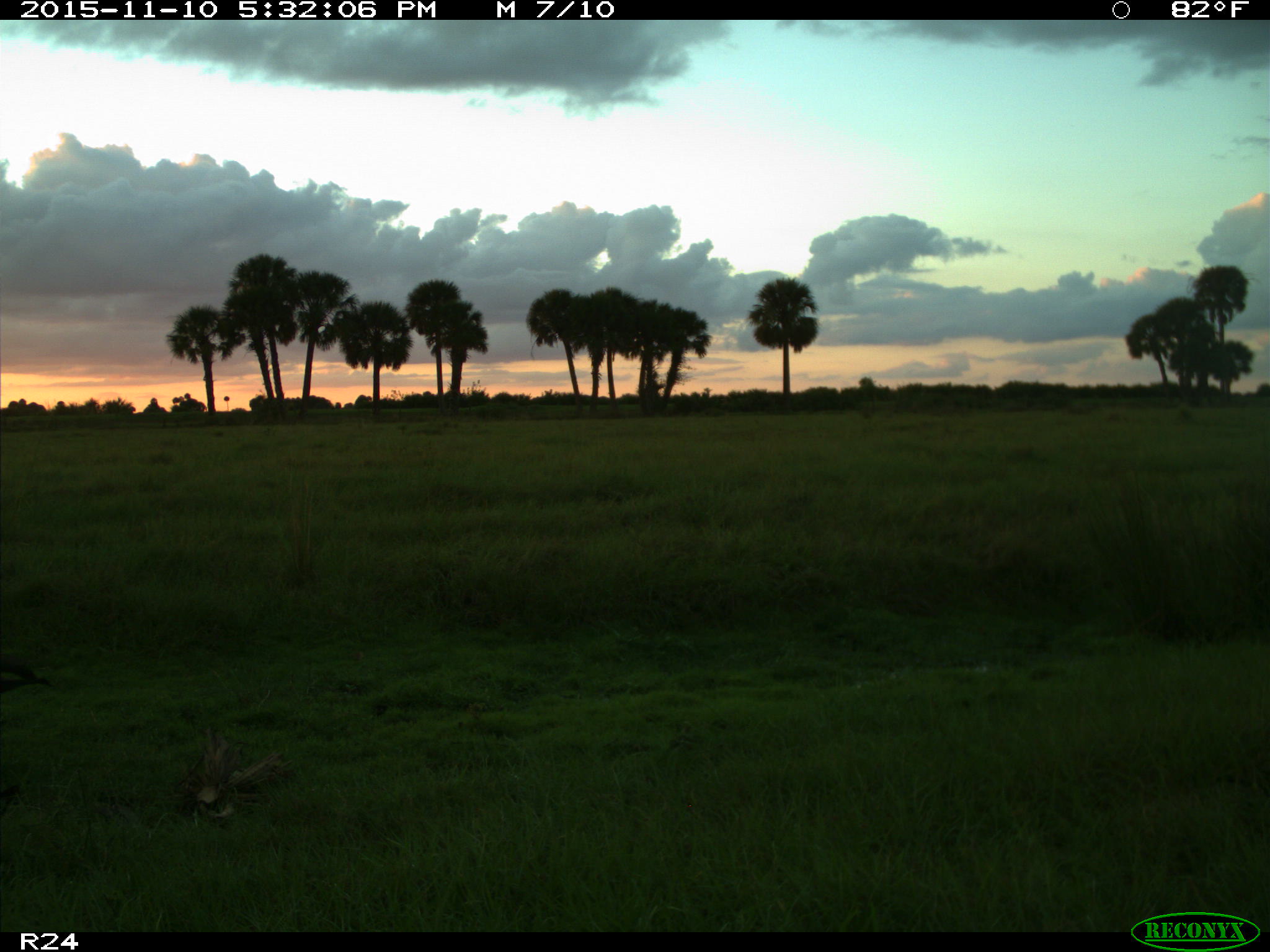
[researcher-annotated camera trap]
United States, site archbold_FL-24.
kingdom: Animalia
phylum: Chordata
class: Aves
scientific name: Aves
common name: birds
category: unidentified bird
Unidentified bird (birds) (Aves).